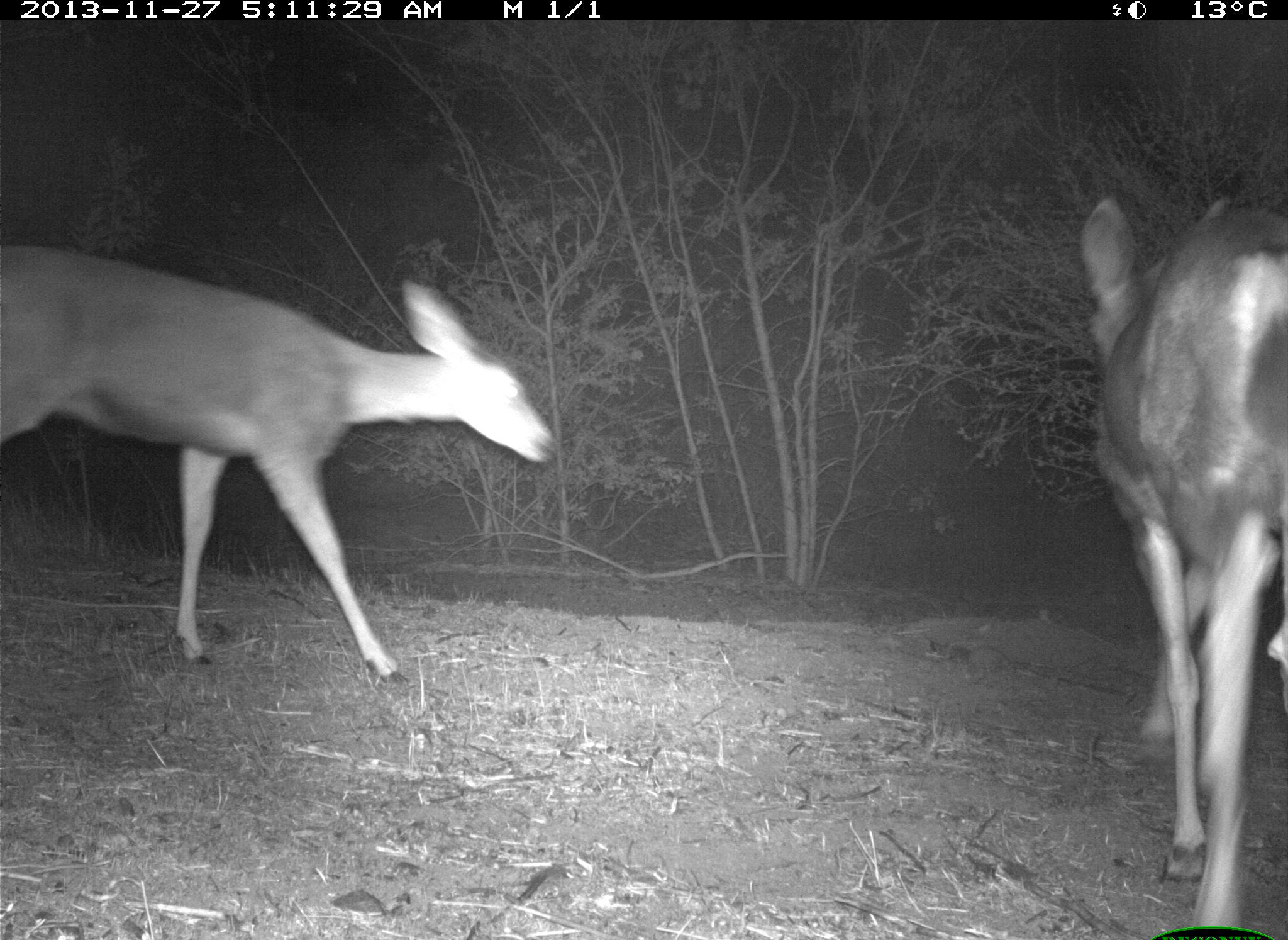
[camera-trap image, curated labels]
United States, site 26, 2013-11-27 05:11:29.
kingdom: Animalia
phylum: Chordata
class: Mammalia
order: Artiodactyla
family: Cervidae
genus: Odocoileus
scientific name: Odocoileus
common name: deer